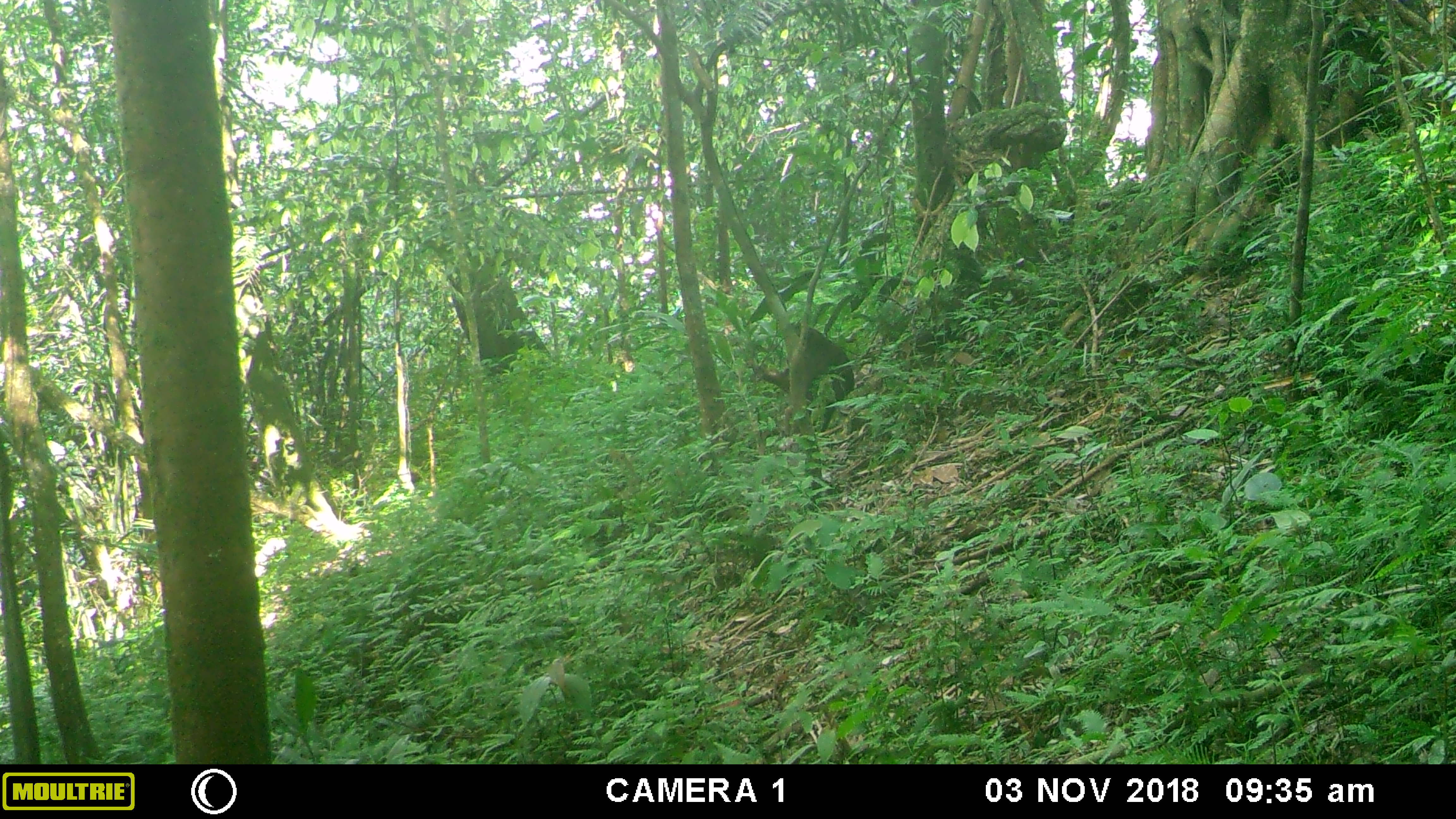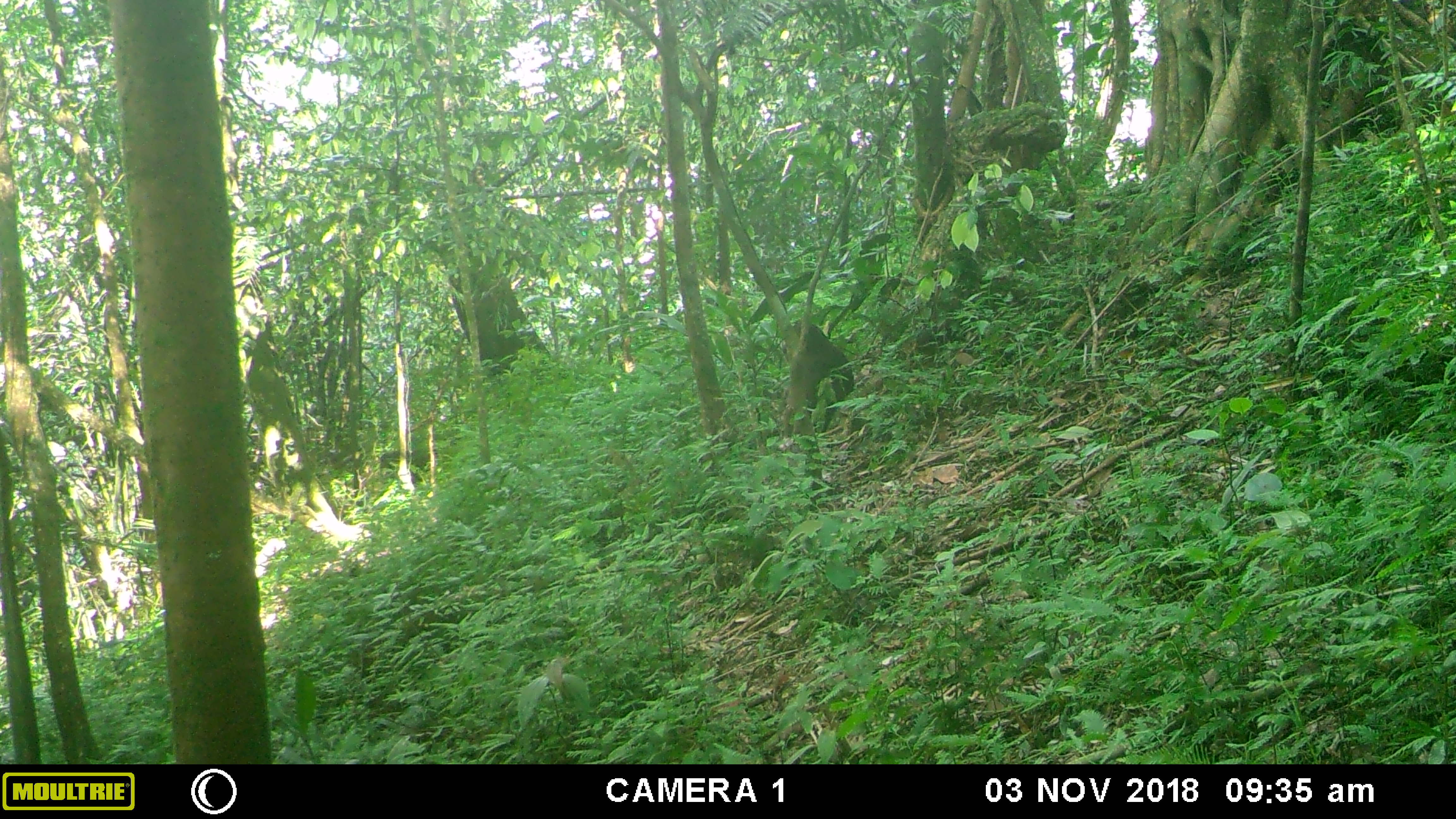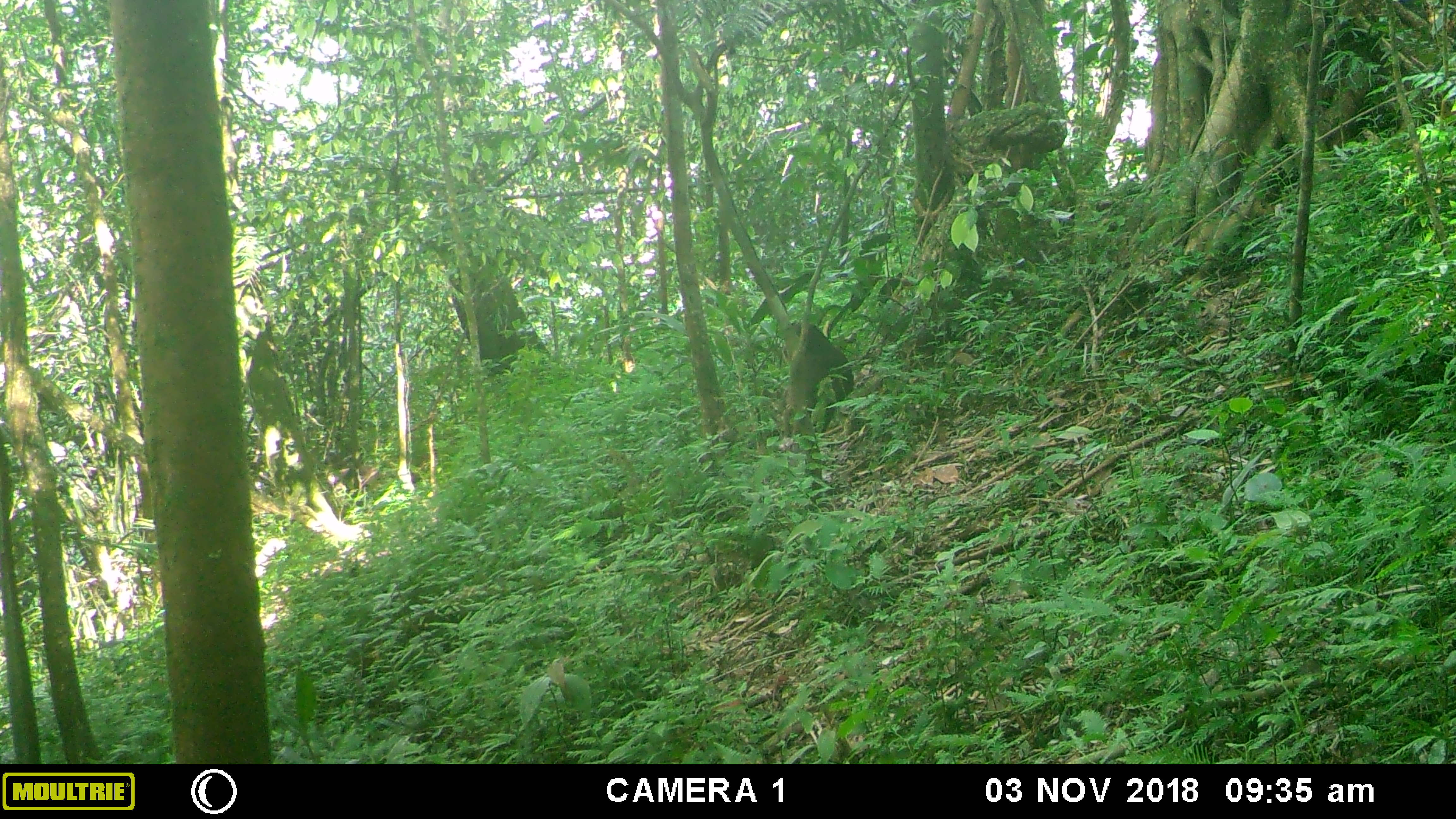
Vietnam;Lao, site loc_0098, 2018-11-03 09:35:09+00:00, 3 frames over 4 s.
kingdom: Animalia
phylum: Chordata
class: Mammalia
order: Primates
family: Cercopithecidae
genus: Macaca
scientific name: Macaca arctoides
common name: stump-tailed macaque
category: stump tailed macaque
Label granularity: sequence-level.